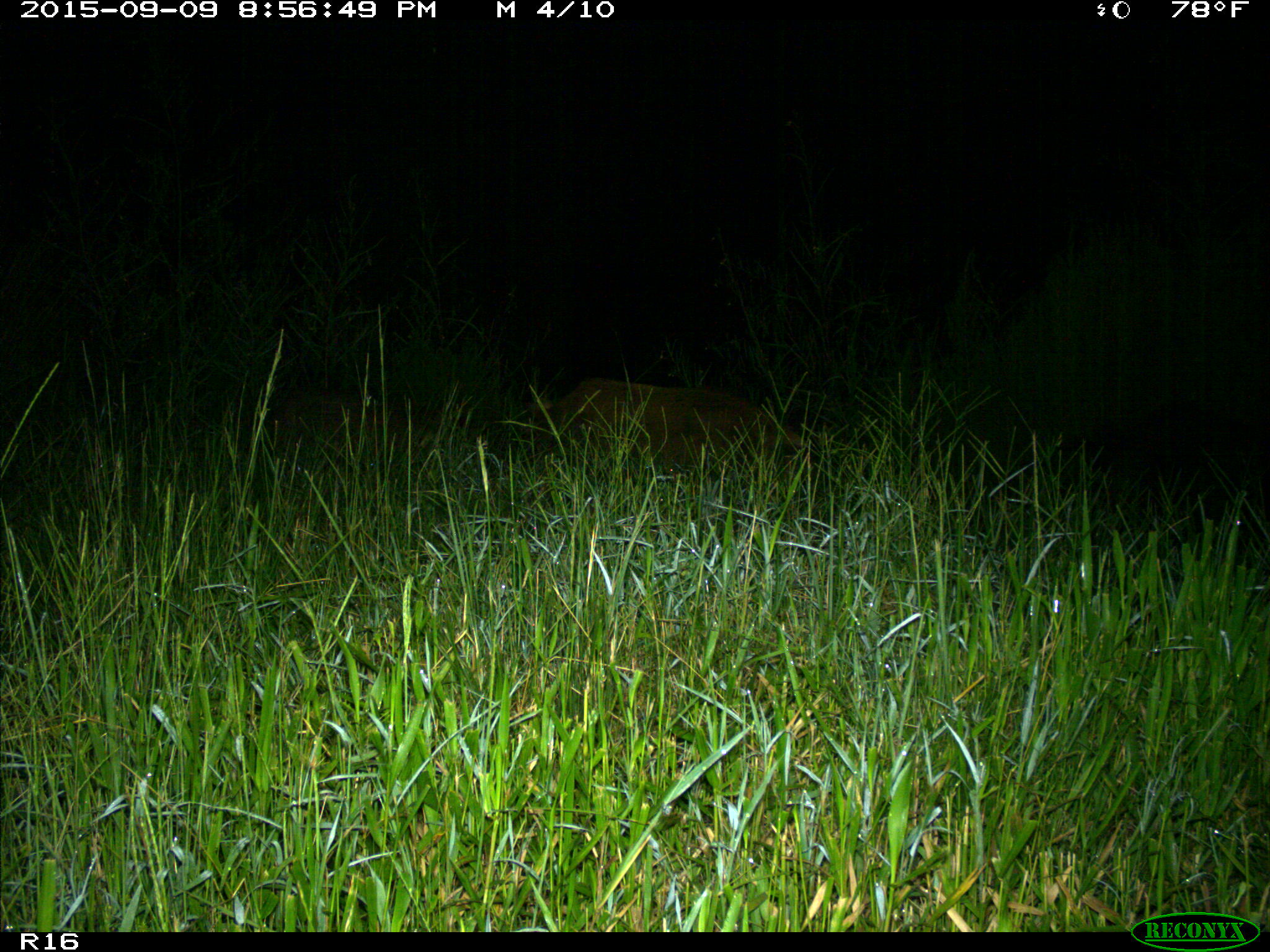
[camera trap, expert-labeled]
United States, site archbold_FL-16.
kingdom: Animalia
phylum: Chordata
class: Mammalia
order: Artiodactyla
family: Suidae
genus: Sus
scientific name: Sus scrofa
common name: wild boar